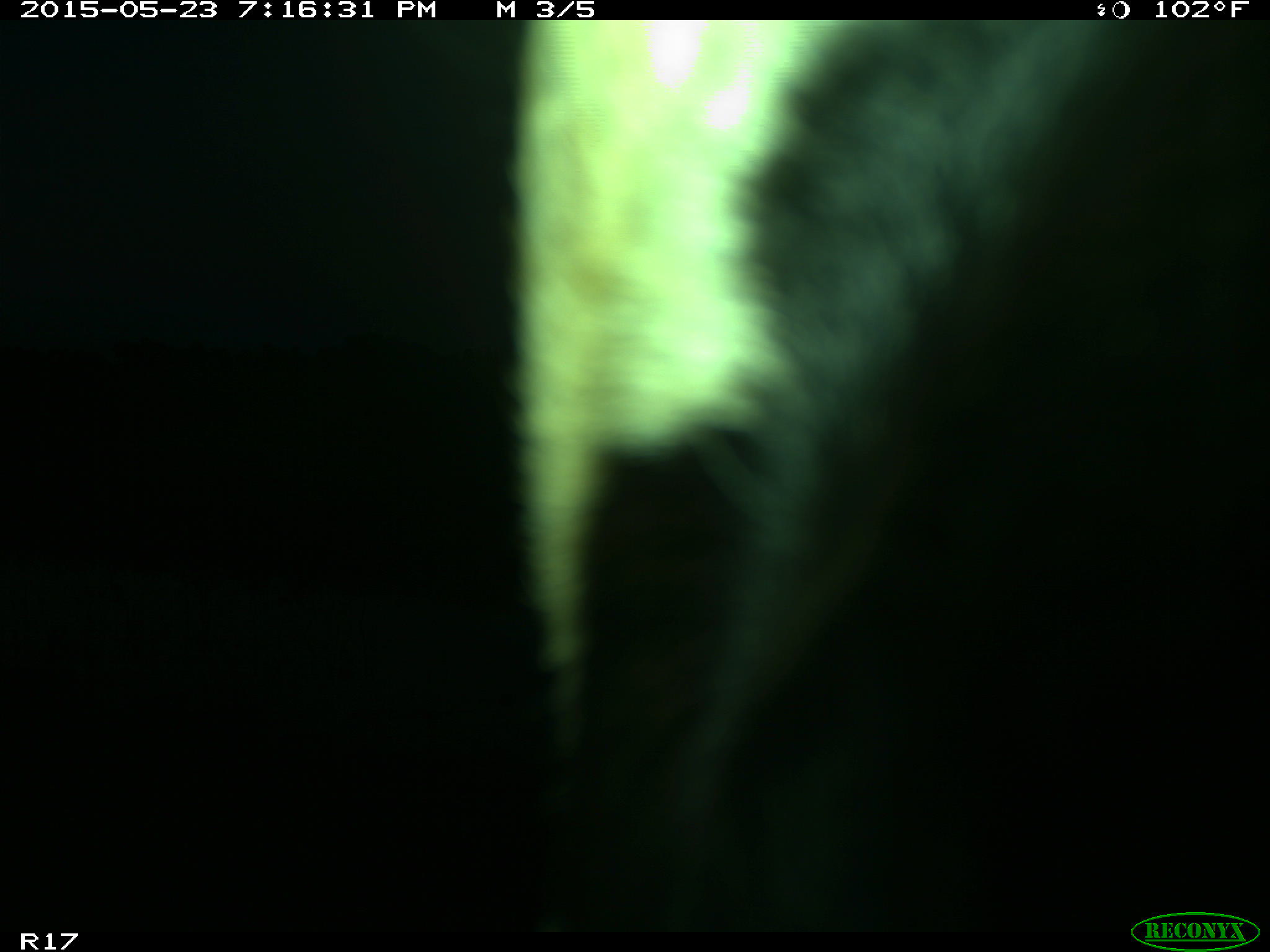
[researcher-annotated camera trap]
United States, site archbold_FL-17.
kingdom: Animalia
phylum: Chordata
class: Mammalia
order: Artiodactyla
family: Bovidae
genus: Bos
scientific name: Bos taurus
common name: domestic cow